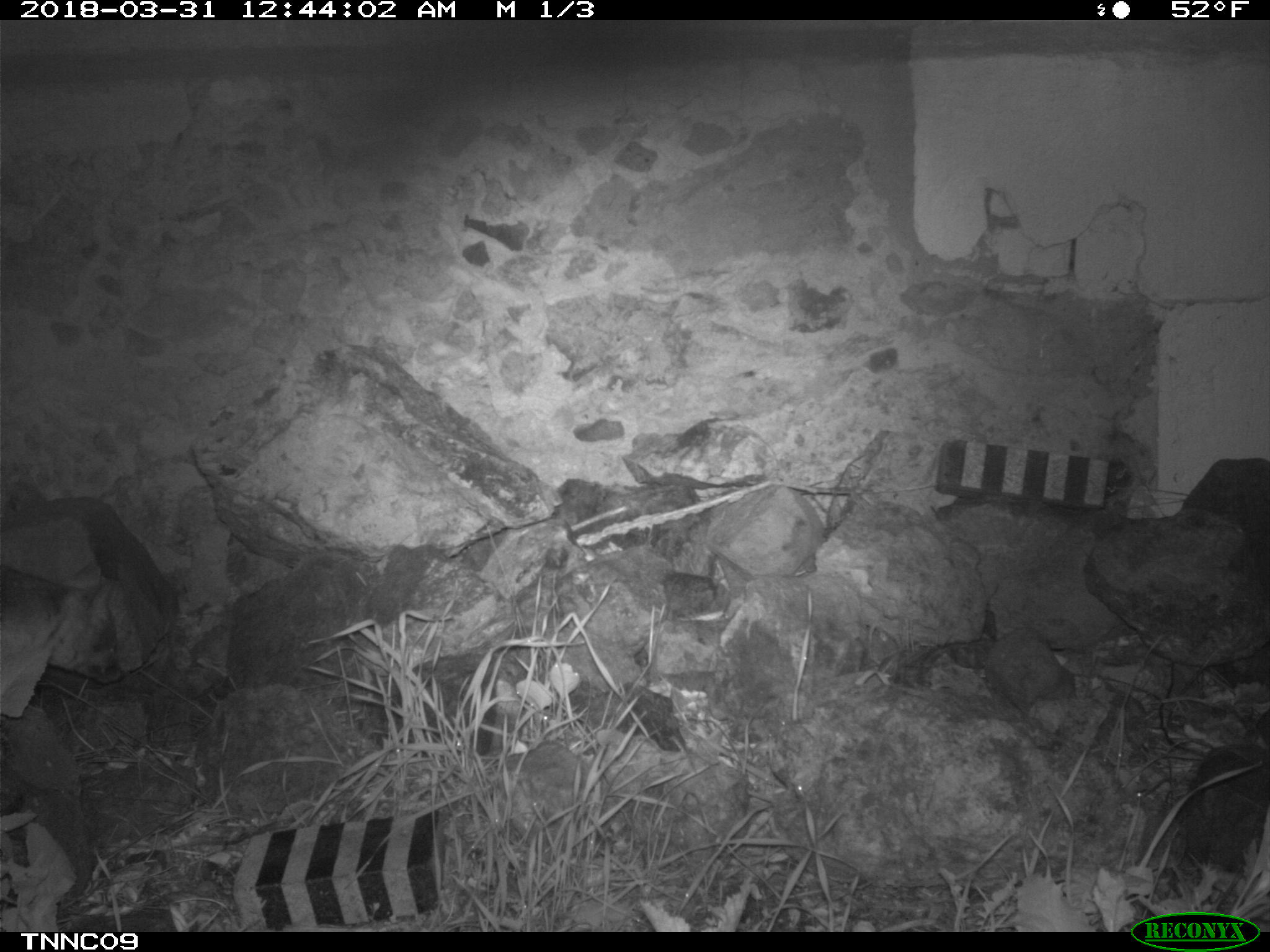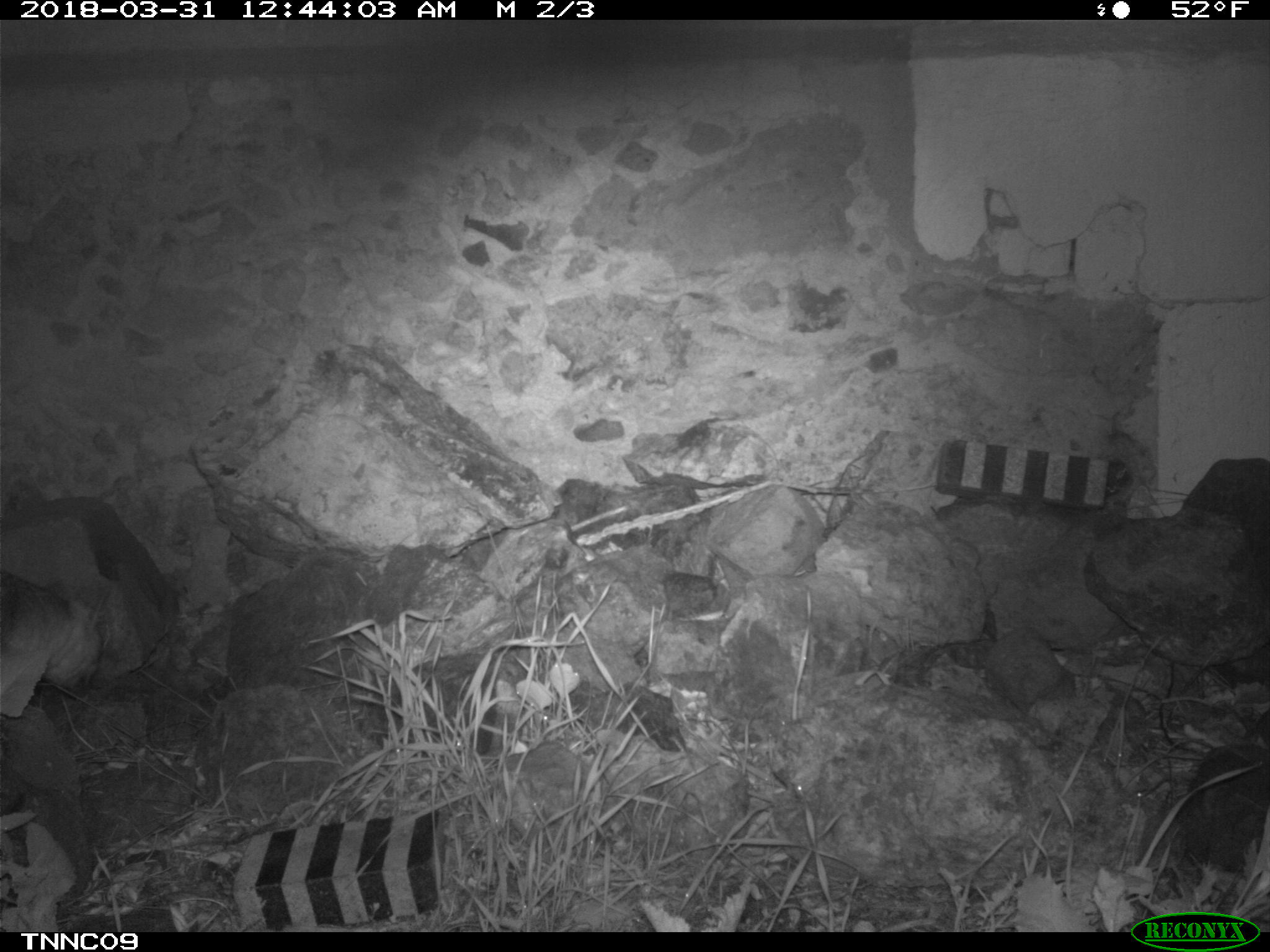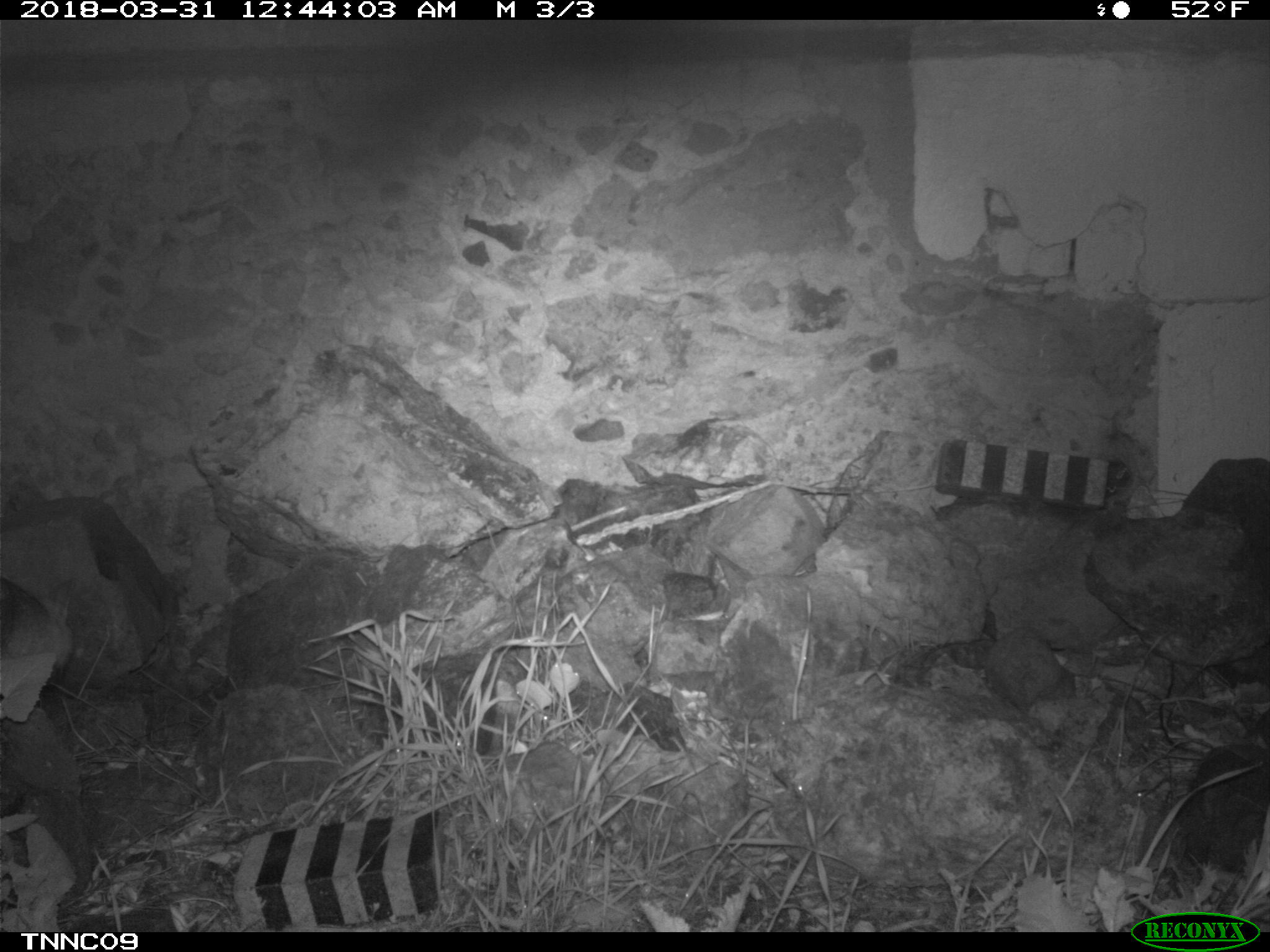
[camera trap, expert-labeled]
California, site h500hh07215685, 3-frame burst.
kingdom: Animalia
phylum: Chordata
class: Mammalia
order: Carnivora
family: Canidae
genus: Urocyon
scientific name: Urocyon littoralis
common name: island fox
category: fox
Fox (island fox) (Urocyon littoralis).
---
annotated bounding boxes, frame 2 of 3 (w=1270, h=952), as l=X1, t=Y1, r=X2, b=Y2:
fox: l=0, t=570, r=110, b=700